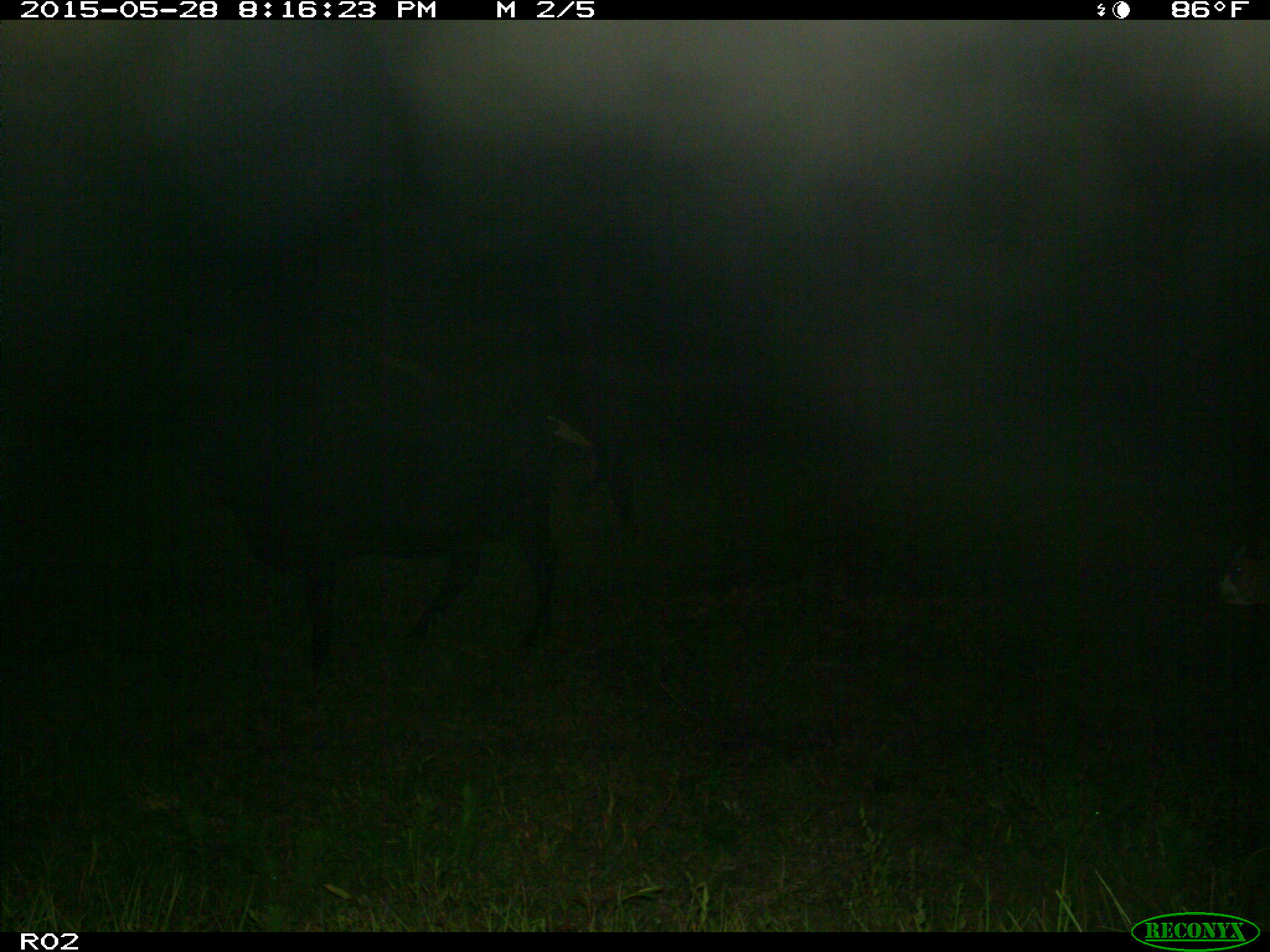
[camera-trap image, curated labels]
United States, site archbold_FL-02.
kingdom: Animalia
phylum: Chordata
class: Mammalia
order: Artiodactyla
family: Bovidae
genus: Bos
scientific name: Bos taurus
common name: domestic cow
Bos taurus (domestic cow).